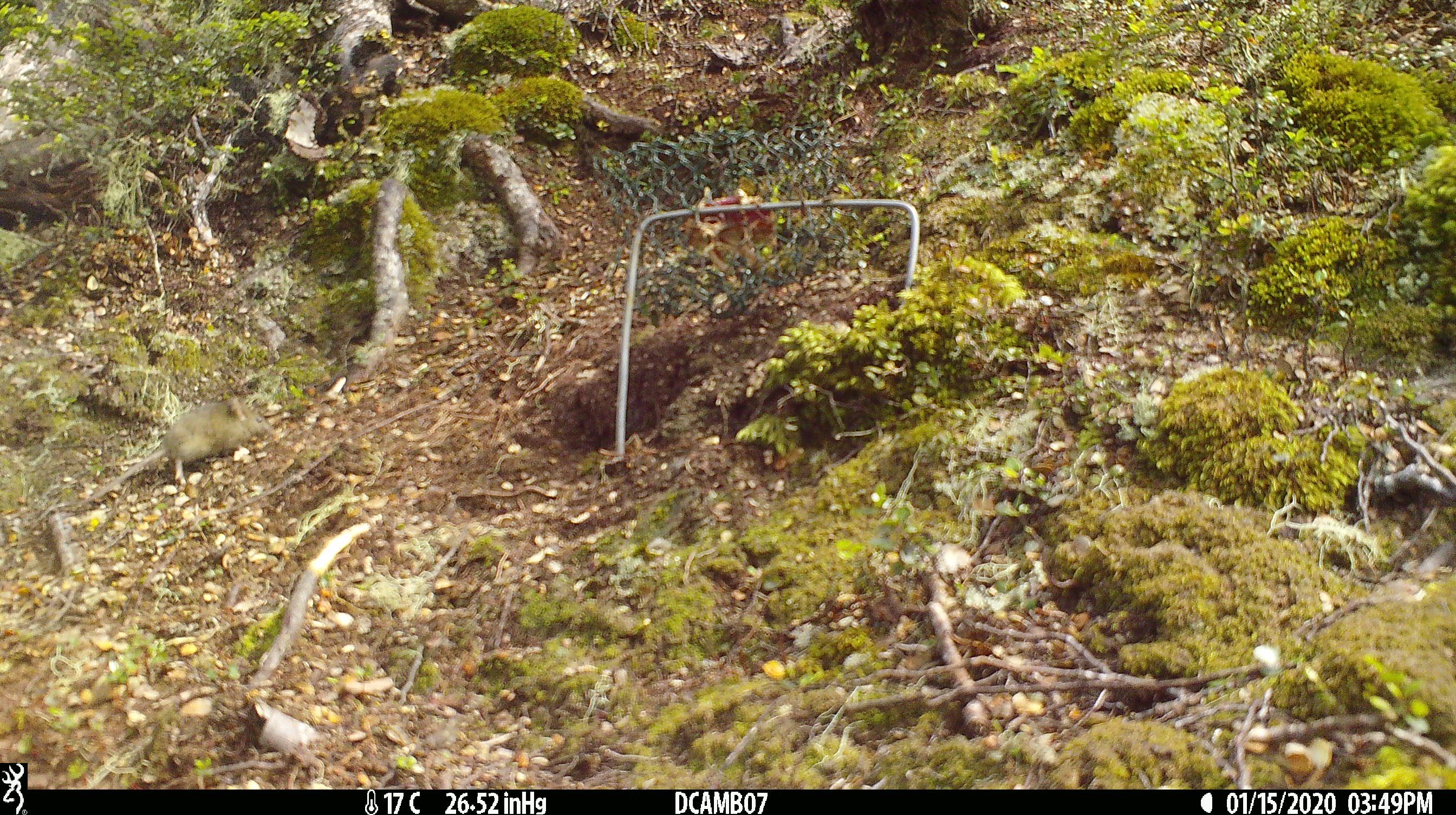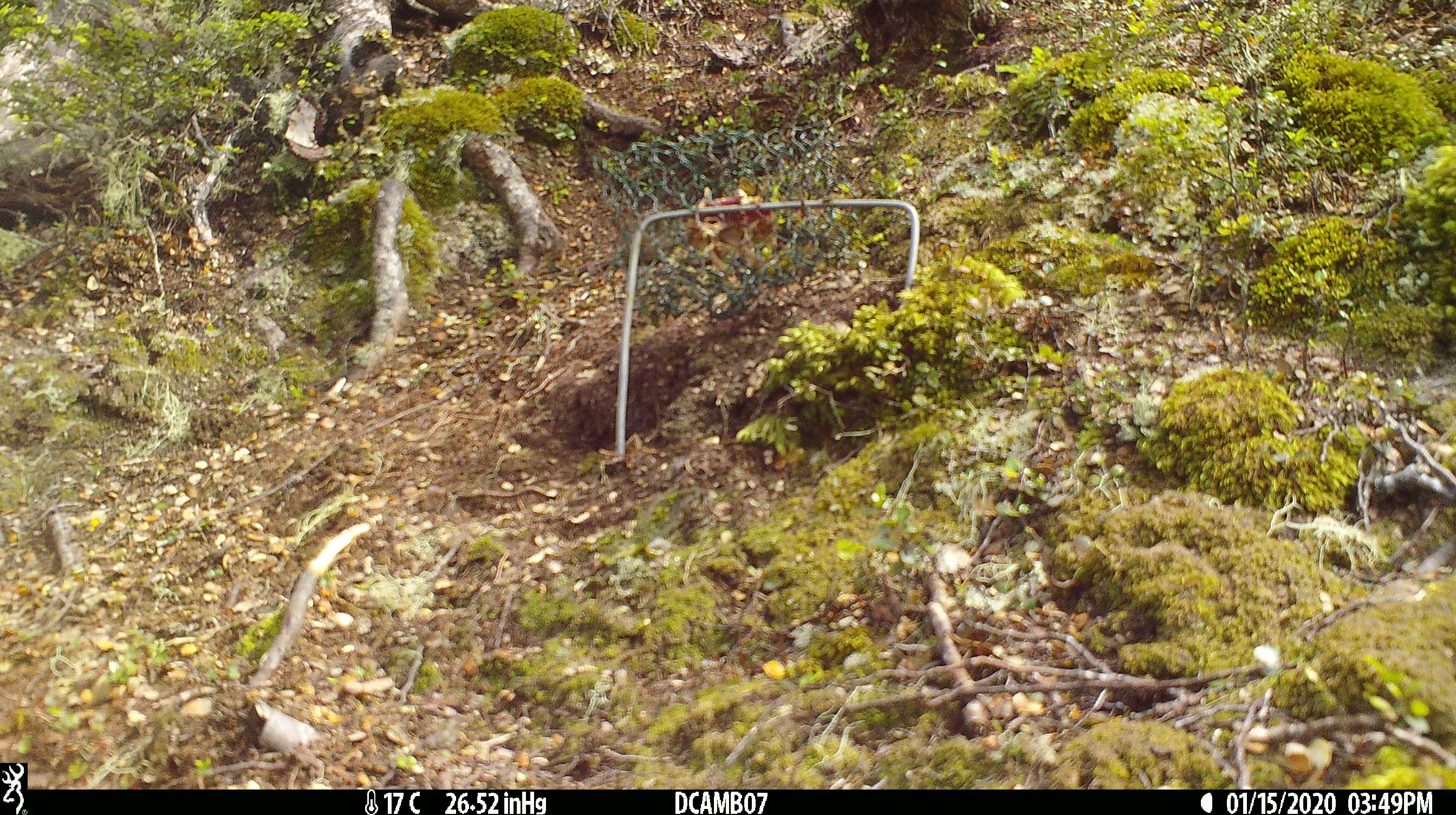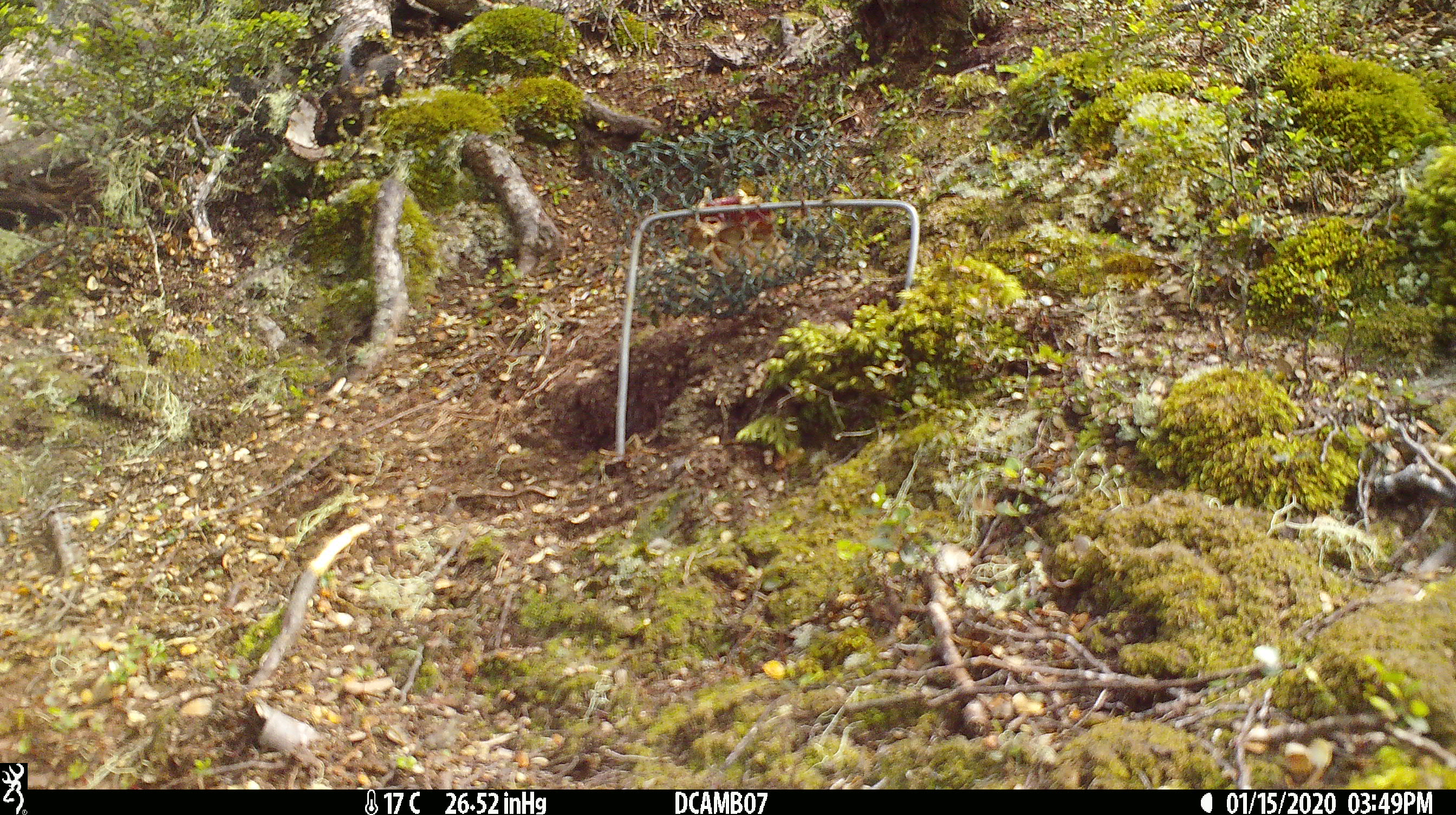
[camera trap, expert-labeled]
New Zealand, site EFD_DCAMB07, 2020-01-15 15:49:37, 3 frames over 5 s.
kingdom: Animalia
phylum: Chordata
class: Mammalia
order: Rodentia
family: Muridae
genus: Mus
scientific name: Mus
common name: mouse